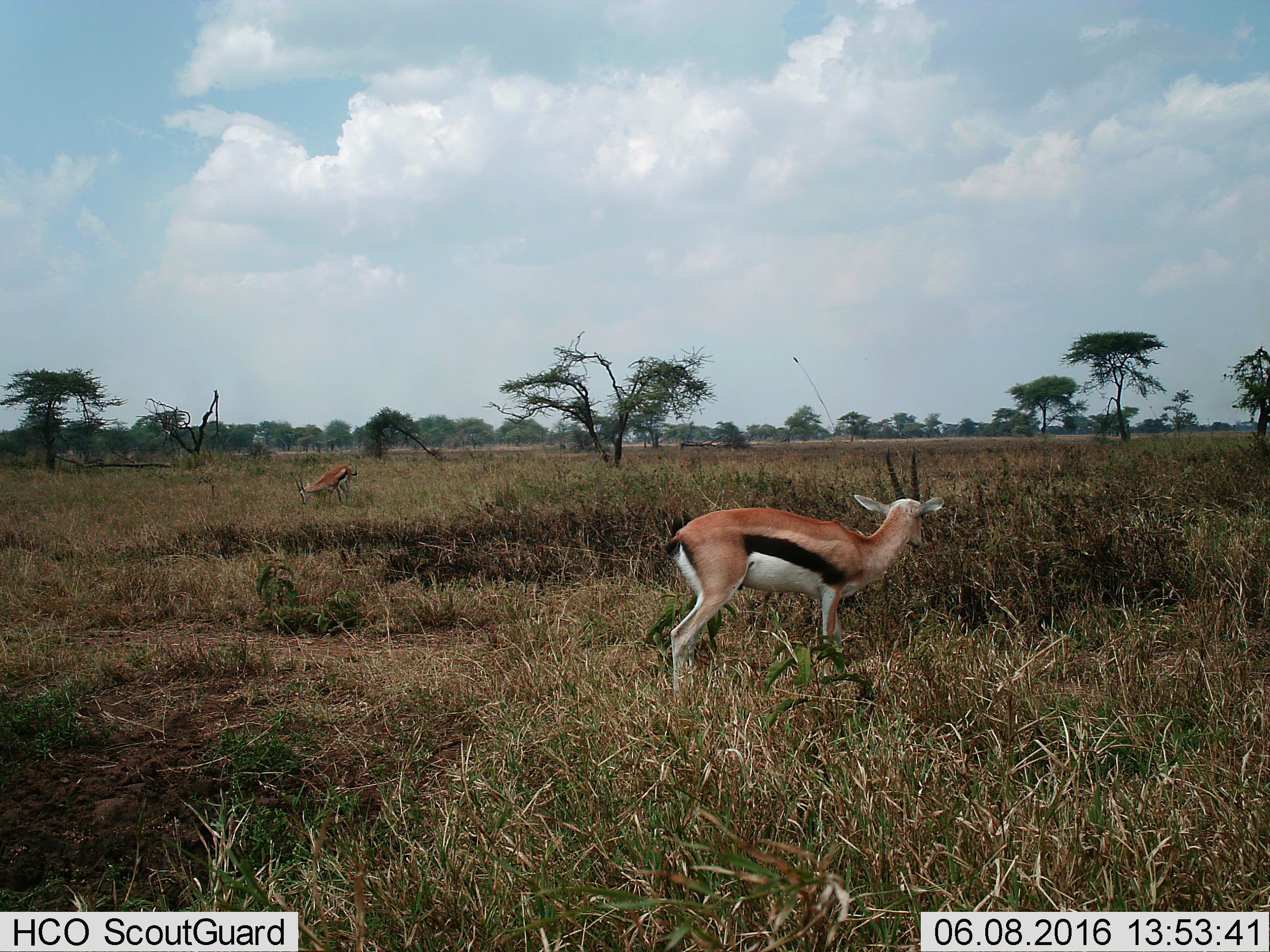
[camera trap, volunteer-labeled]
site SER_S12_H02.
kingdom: Animalia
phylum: Chordata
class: Mammalia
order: Artiodactyla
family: Bovidae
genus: Eudorcas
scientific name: Eudorcas thomsonii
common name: thomson's gazelle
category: gazellethomsons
Gazellethomsons (thomson's gazelle) (Eudorcas thomsonii), count 2. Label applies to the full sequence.